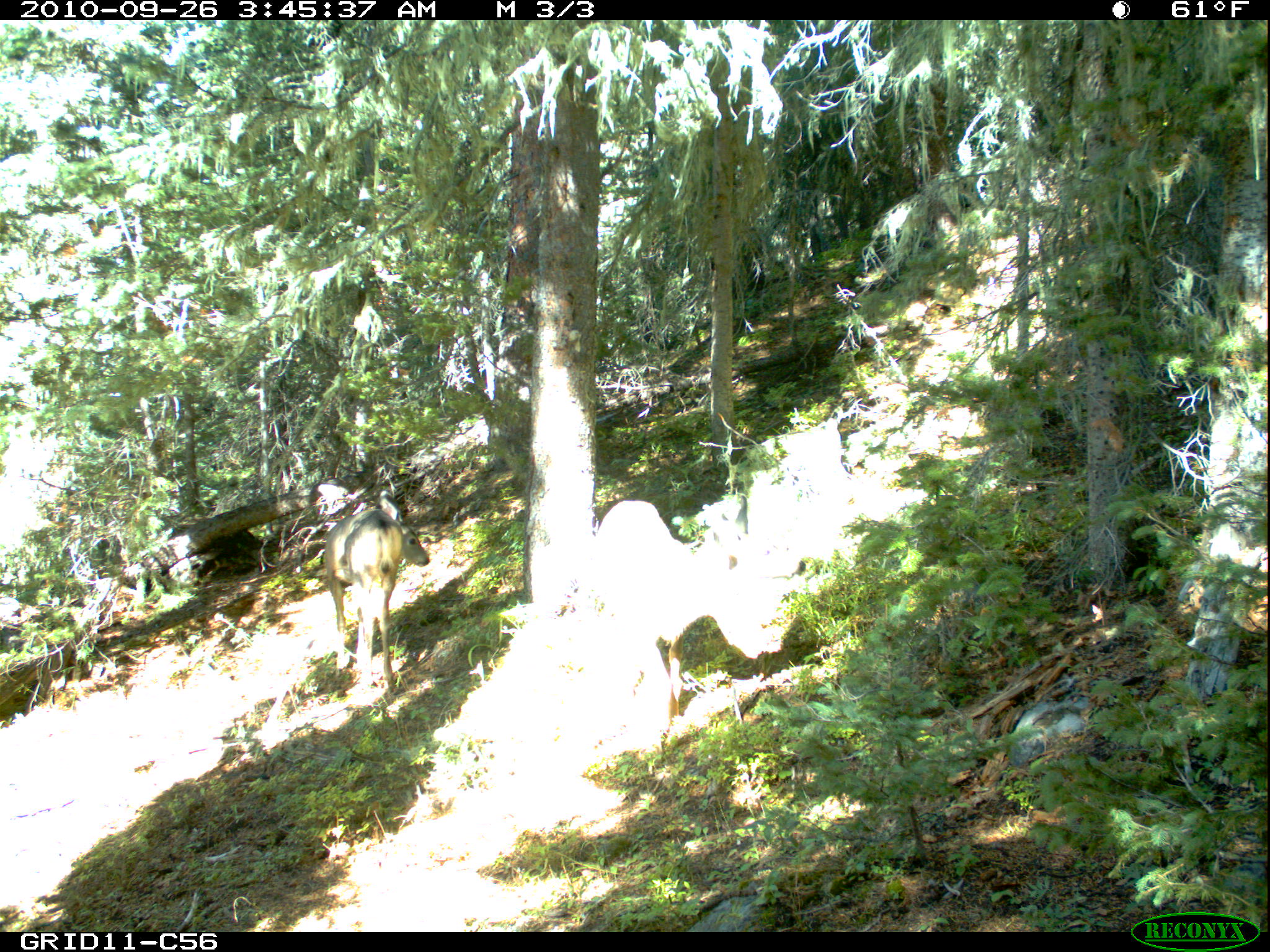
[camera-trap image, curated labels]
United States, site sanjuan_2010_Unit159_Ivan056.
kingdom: Animalia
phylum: Chordata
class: Mammalia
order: Artiodactyla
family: Cervidae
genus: Odocoileus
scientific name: Odocoileus hemionus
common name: mule deer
Odocoileus hemionus (mule deer).